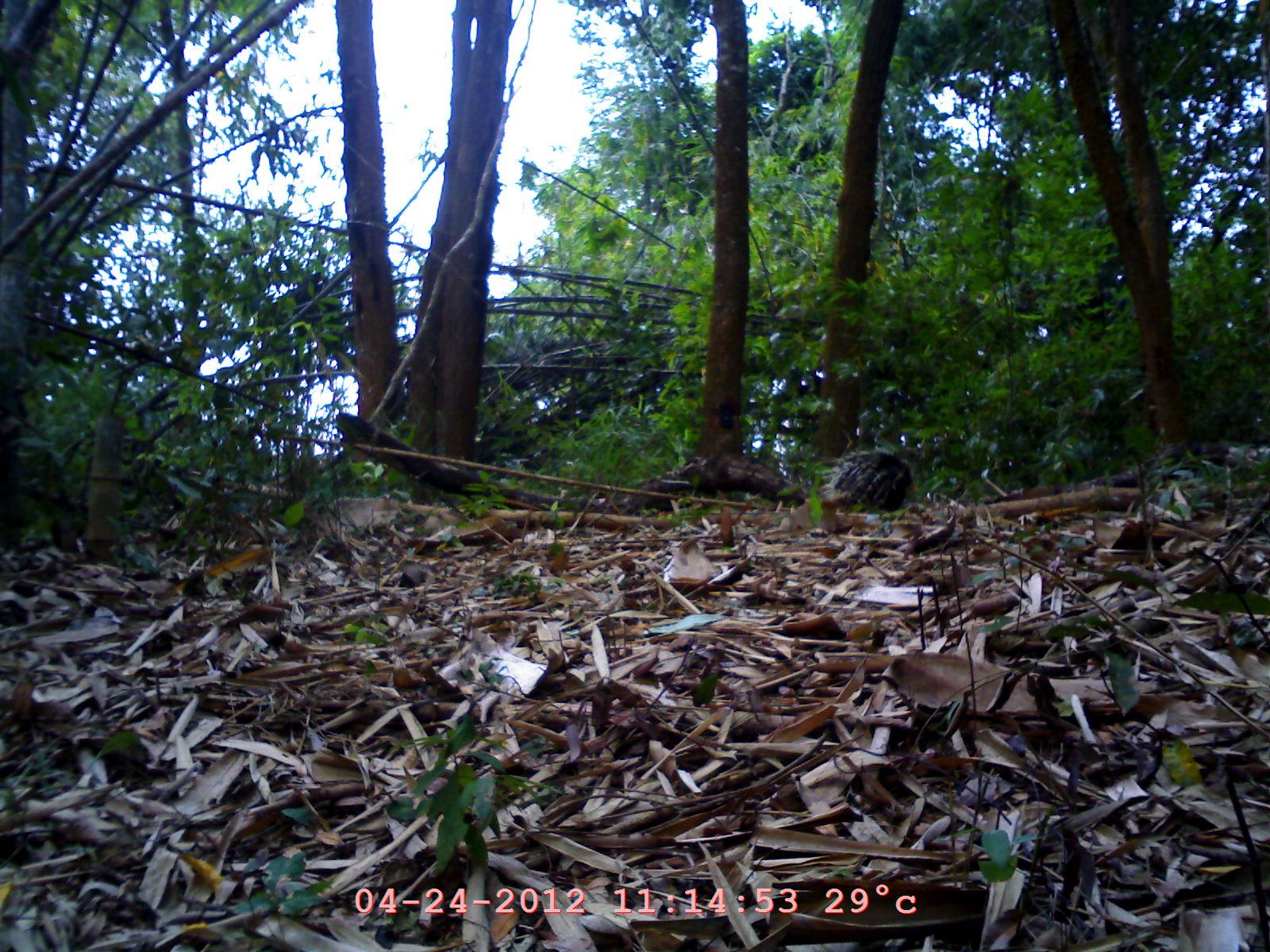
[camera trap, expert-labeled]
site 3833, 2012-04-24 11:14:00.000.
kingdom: Animalia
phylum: Chordata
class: Mammalia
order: Rodentia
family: Hystricidae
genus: Hystrix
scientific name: Hystrix brachyura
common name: east asian porcupine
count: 1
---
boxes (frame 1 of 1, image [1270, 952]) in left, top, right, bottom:
hystrix brachyura: 815, 445, 917, 514